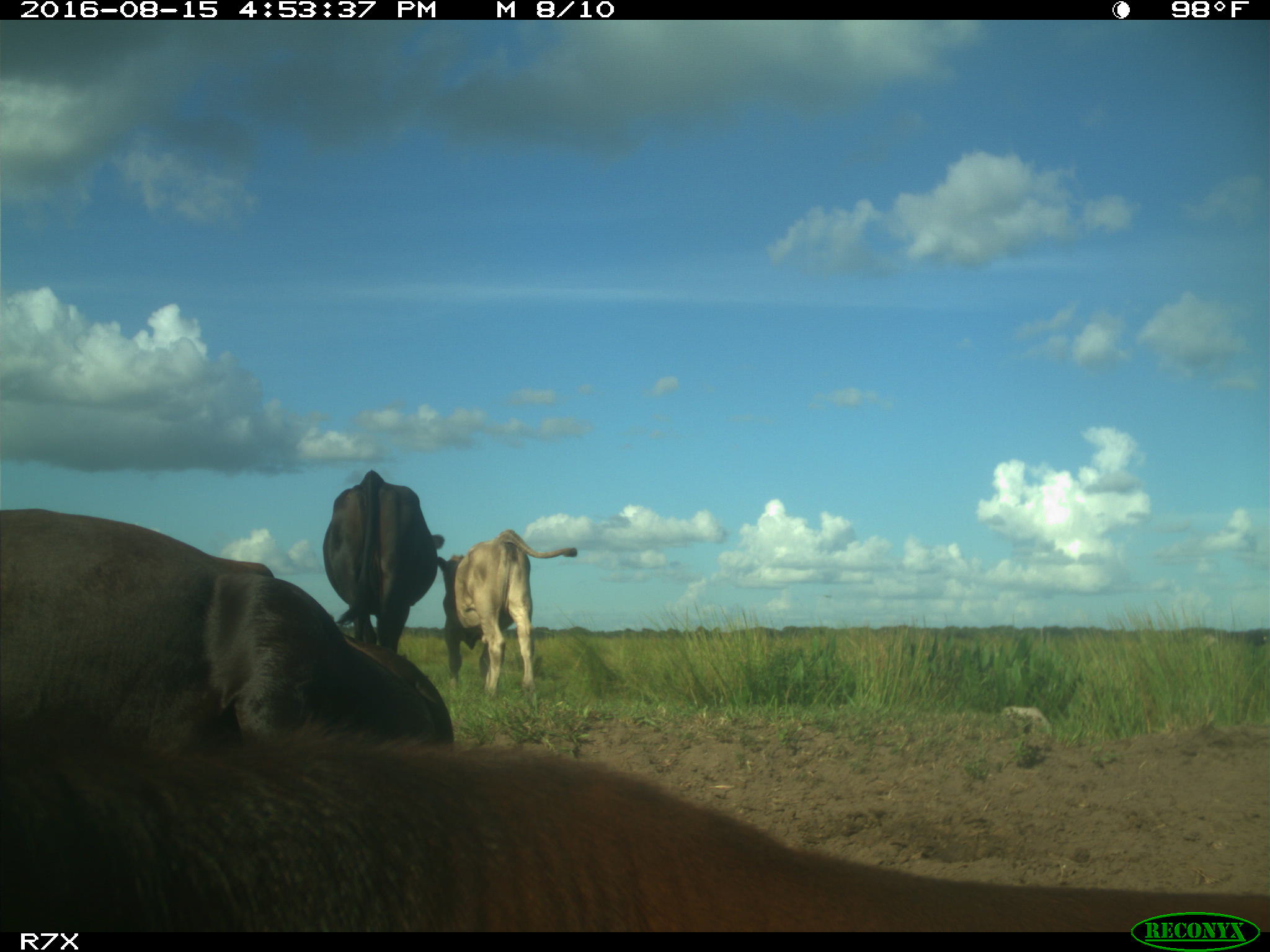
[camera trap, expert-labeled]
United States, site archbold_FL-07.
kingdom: Animalia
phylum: Chordata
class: Mammalia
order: Artiodactyla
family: Bovidae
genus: Bos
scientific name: Bos taurus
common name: domestic cow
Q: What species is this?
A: Bos taurus (domestic cow).